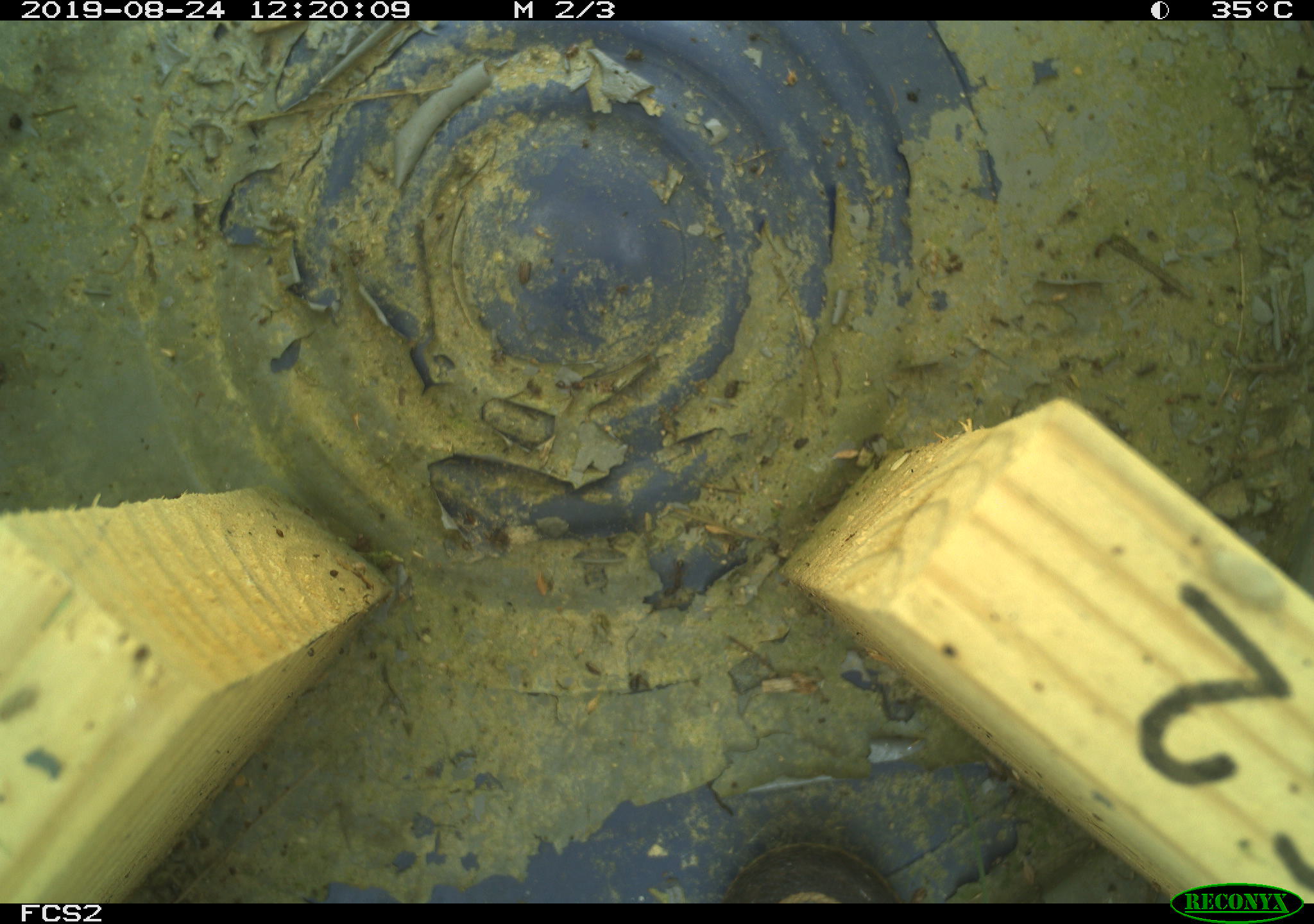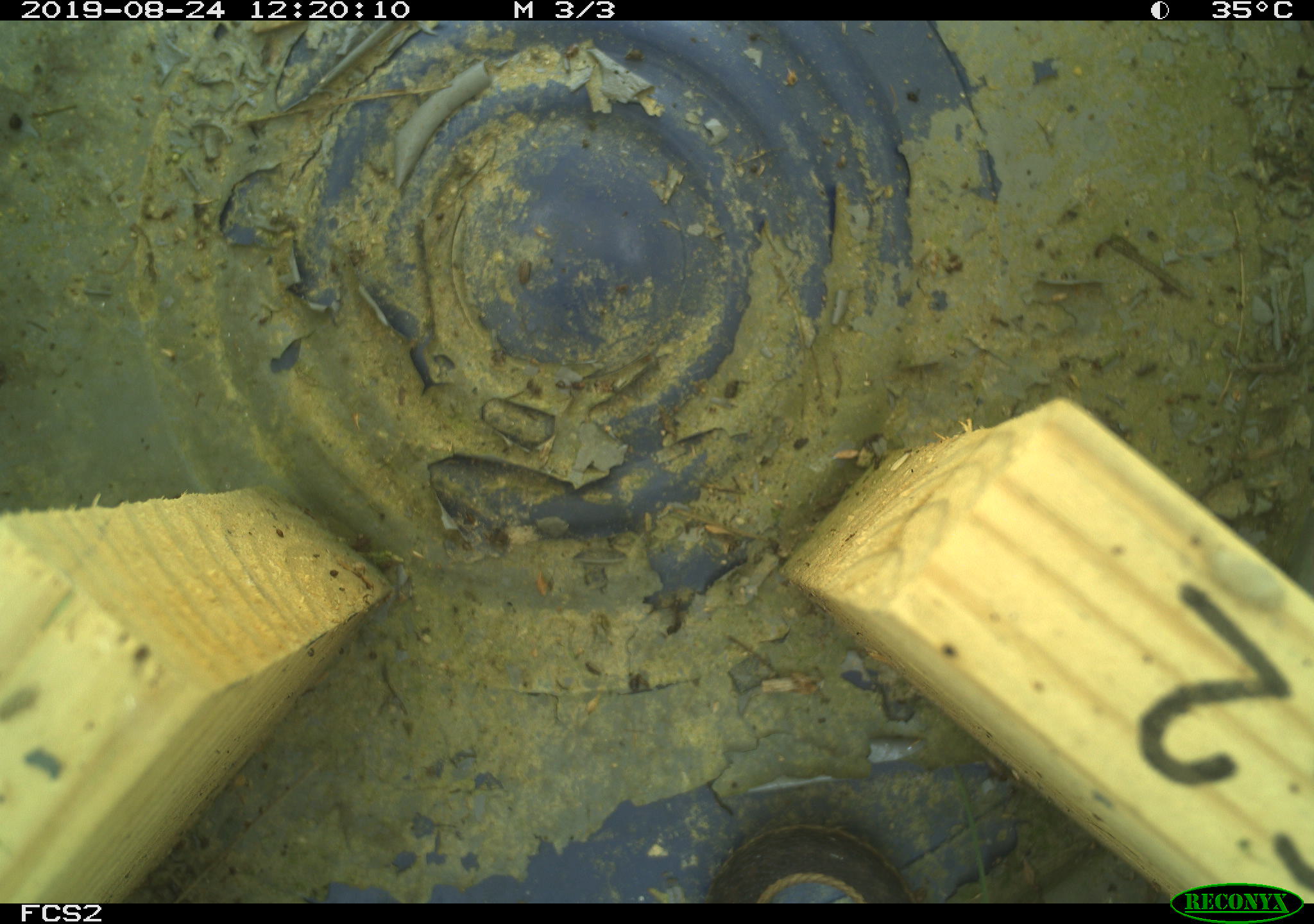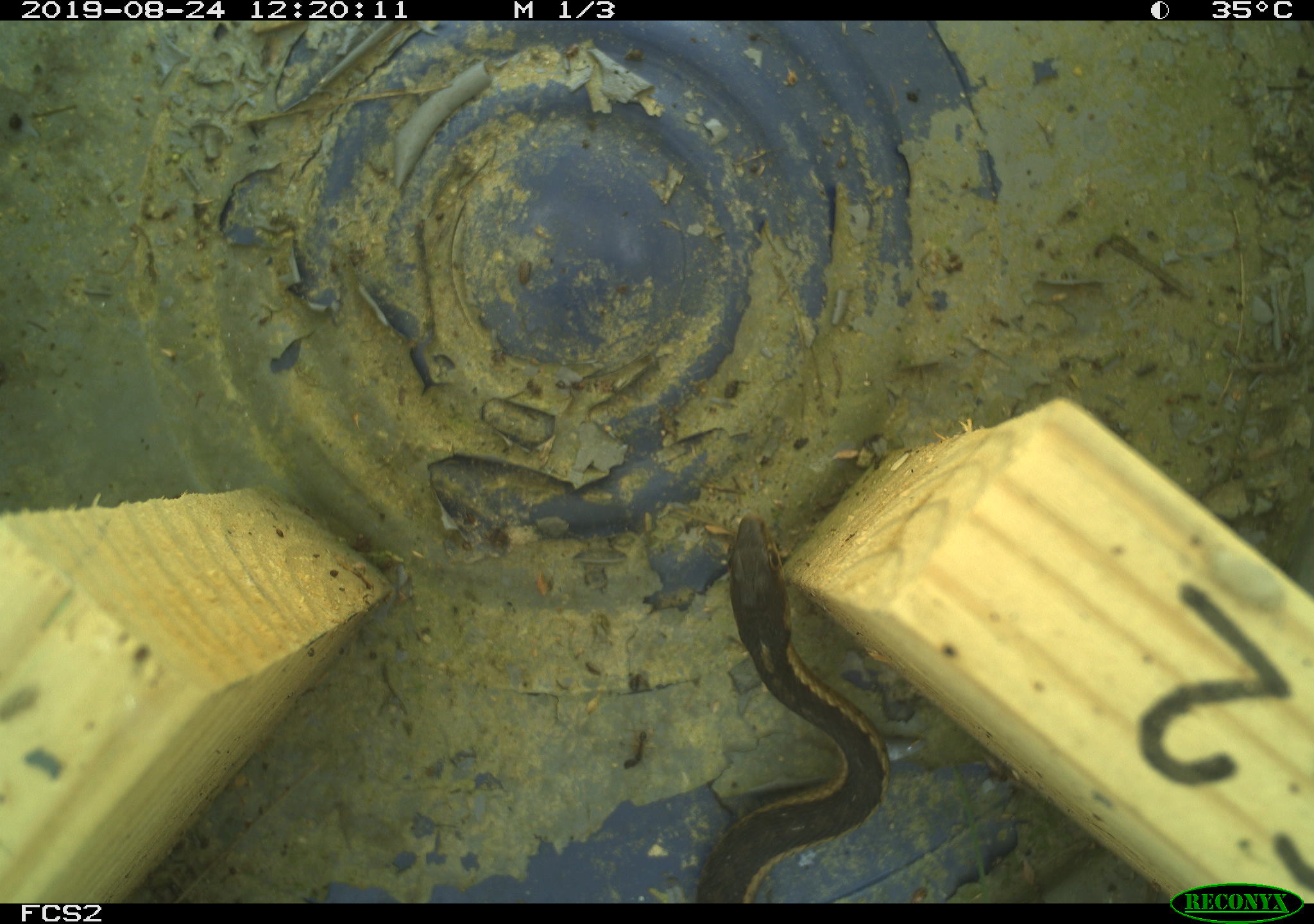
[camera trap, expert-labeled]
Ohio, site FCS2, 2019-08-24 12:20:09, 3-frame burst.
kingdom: Animalia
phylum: Chordata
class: Reptilia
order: Squamata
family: Colubridae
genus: Thamnophis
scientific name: Thamnophis sirtalis sirtalis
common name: eastern gartersnake